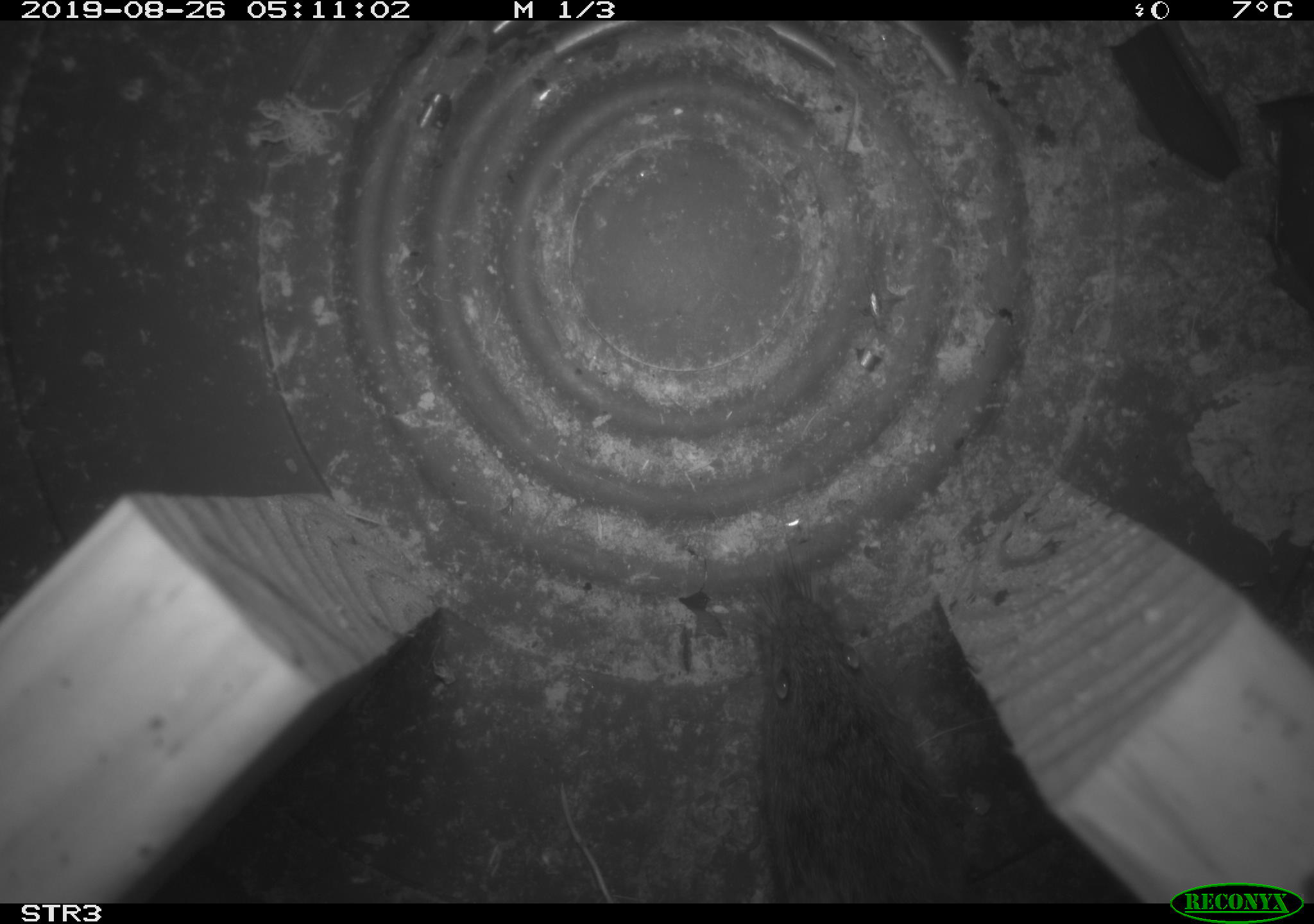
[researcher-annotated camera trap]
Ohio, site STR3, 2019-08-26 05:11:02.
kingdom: Animalia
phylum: Chordata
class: Mammalia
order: Rodentia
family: Cricetidae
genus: Microtus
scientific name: Microtus pennsylvanicus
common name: meadow vole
Meadow vole (Microtus pennsylvanicus).